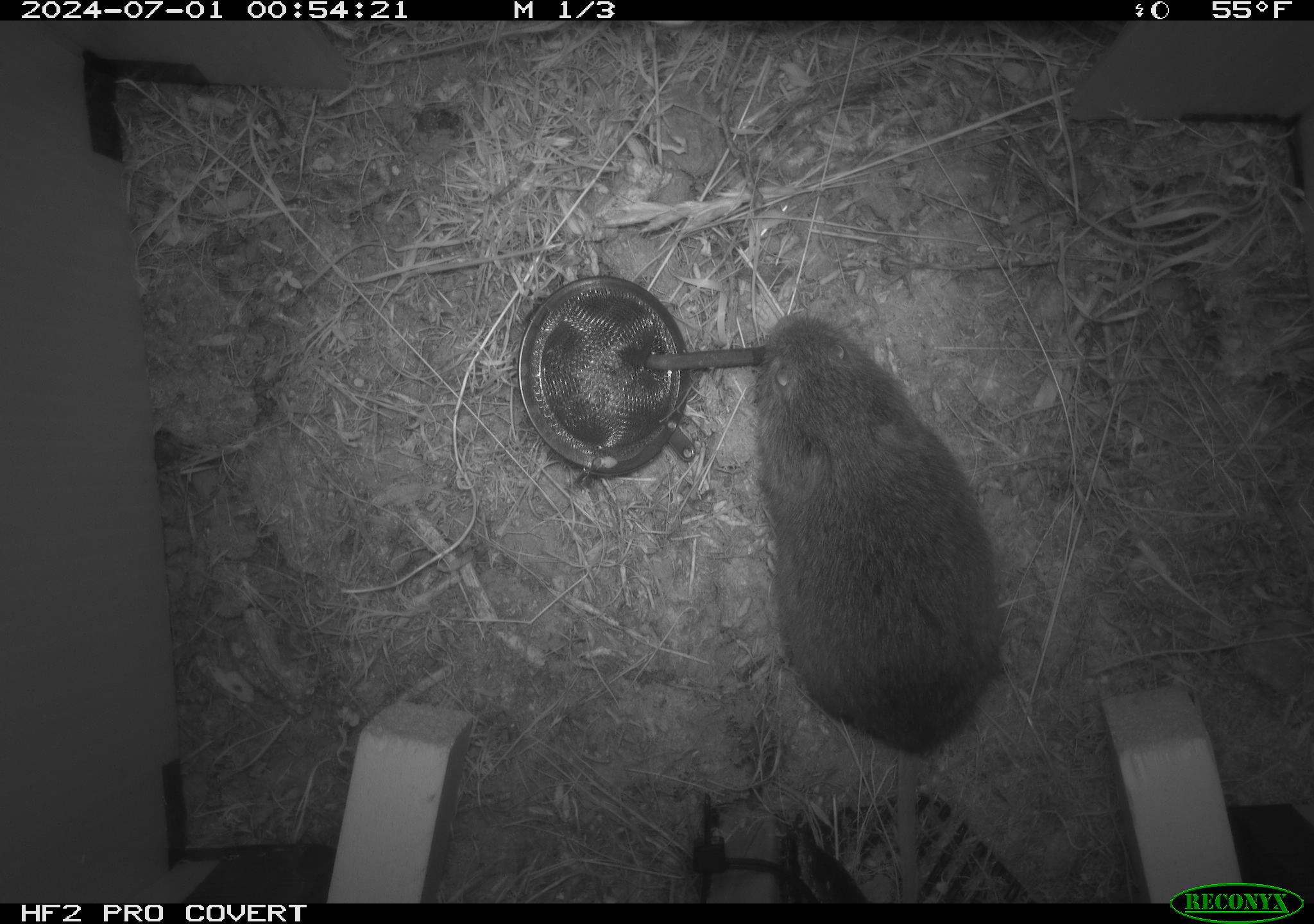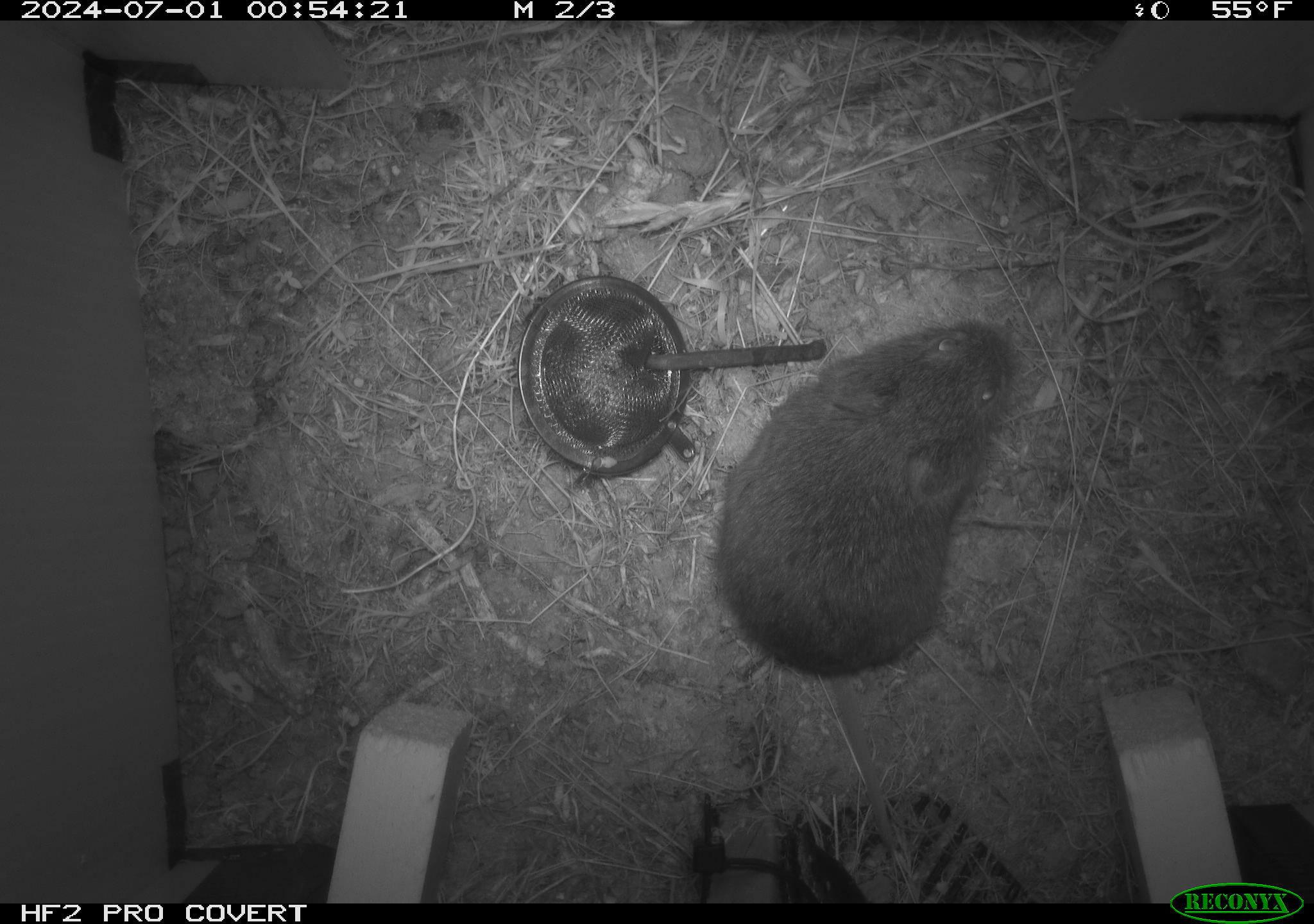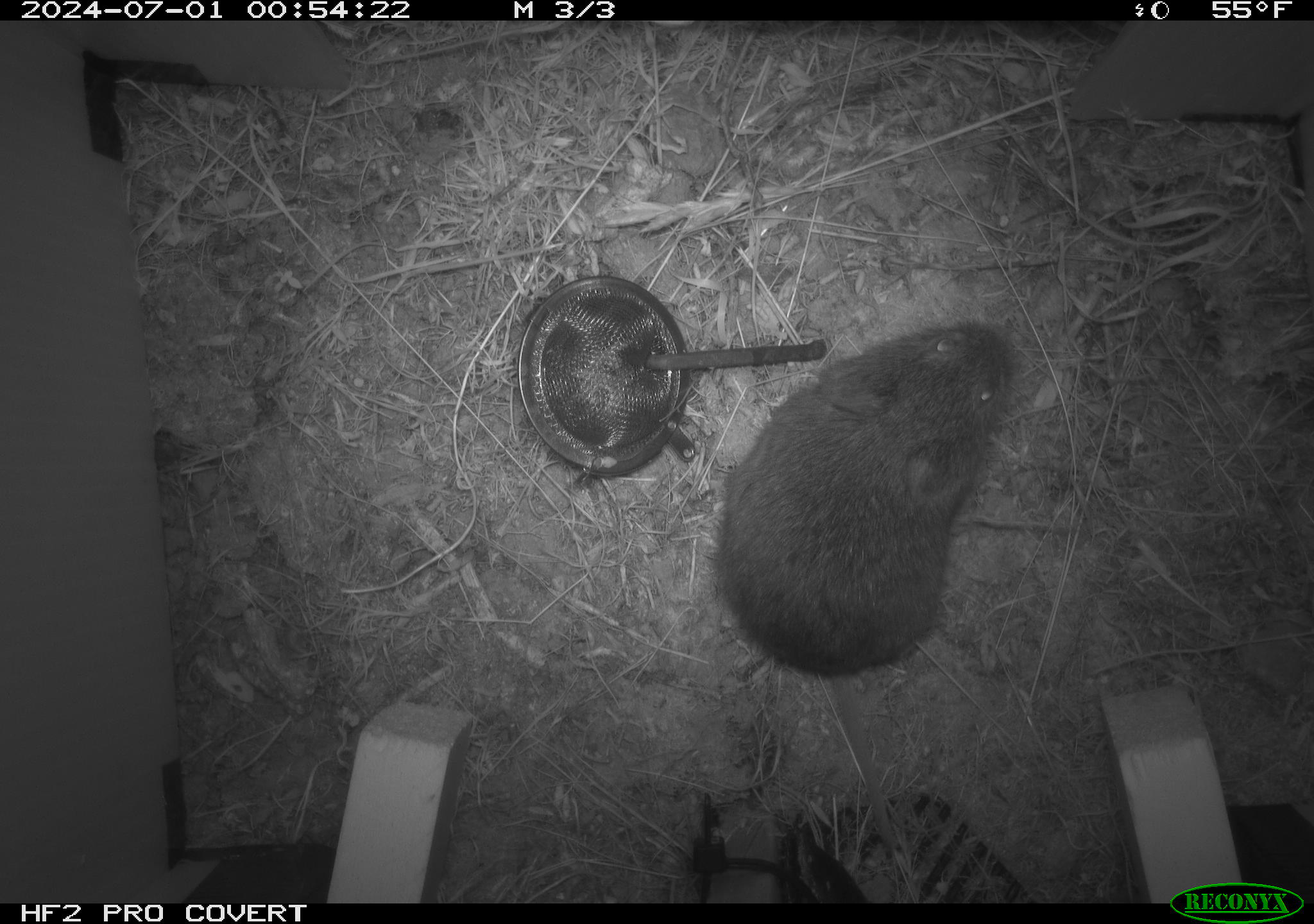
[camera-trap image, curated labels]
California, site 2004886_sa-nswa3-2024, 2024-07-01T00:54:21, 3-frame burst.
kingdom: Animalia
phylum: Chordata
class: Mammalia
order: Rodentia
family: Cricetidae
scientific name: Arvicolinae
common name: voles, lemmings, and muskrats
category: arvicolinae subfamily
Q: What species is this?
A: Arvicolinae subfamily (voles, lemmings, and muskrats) (Arvicolinae).